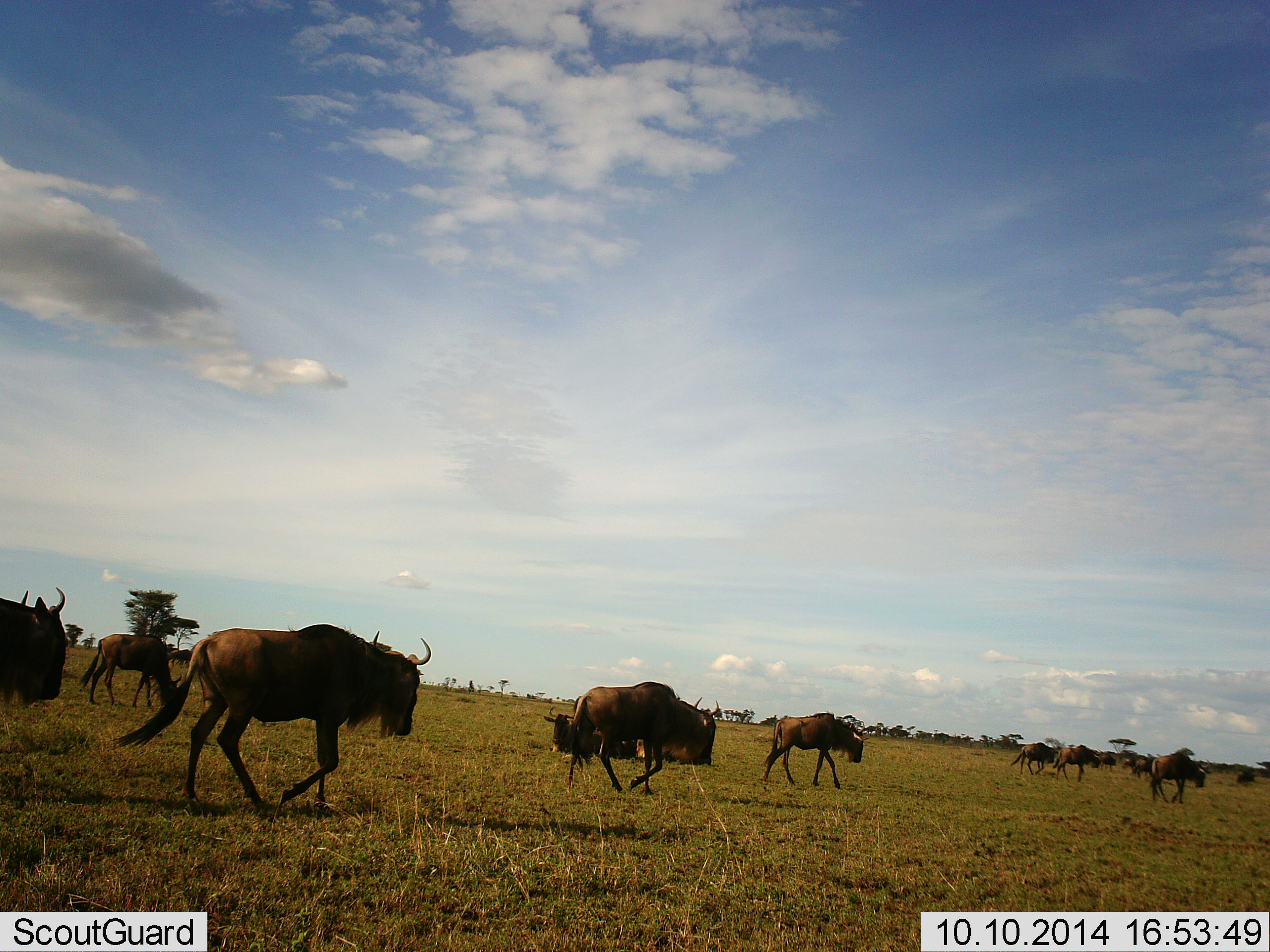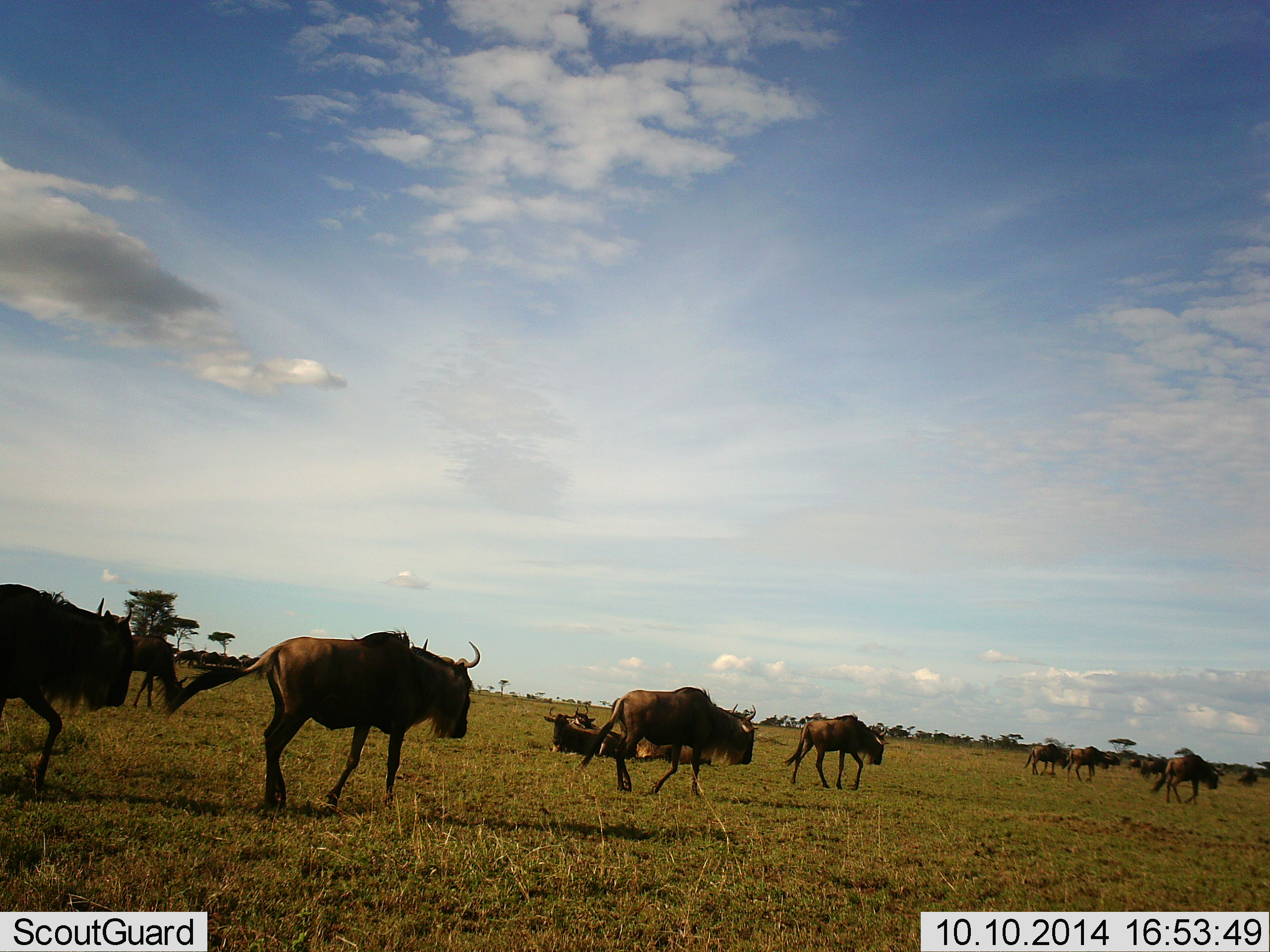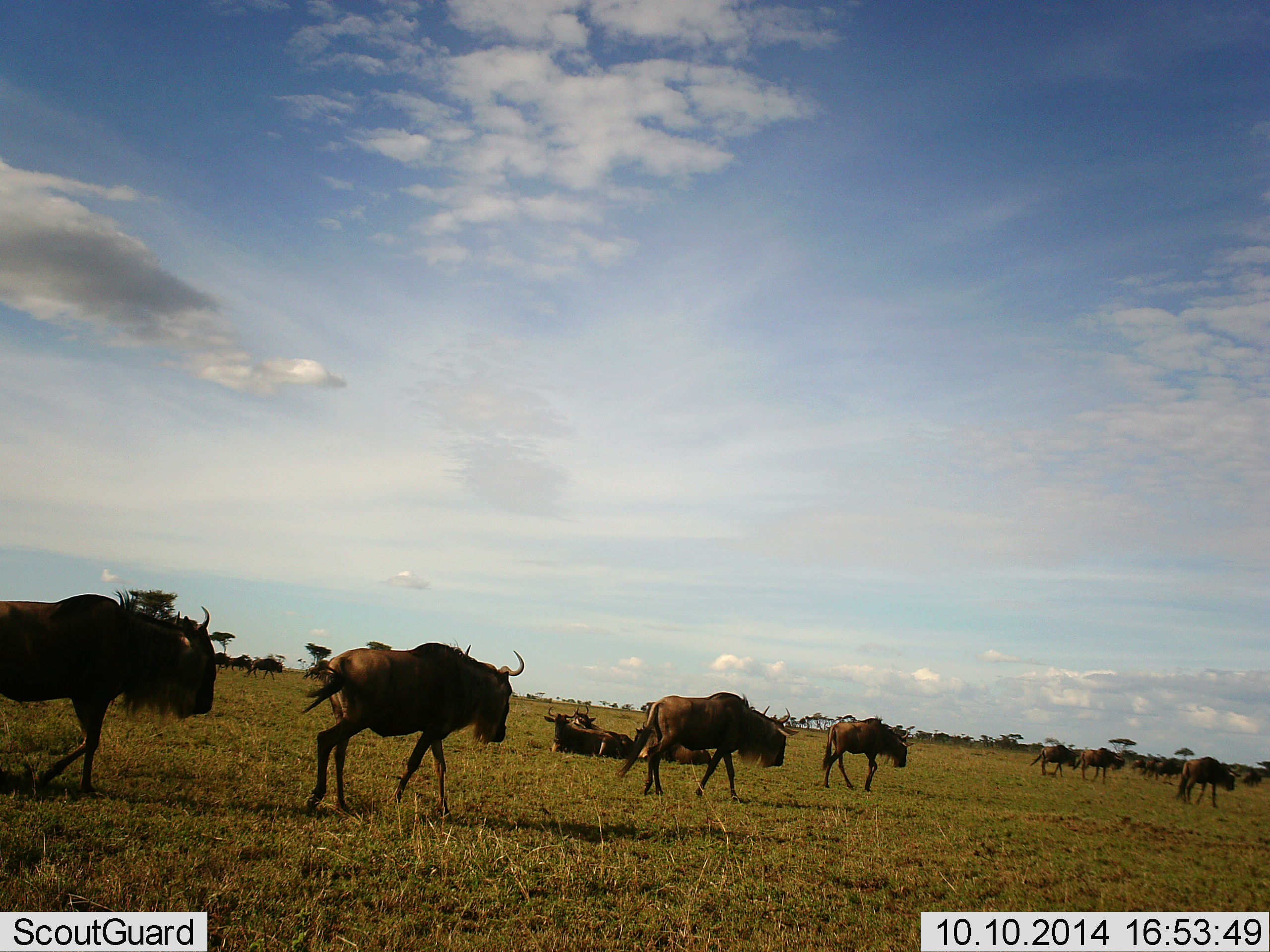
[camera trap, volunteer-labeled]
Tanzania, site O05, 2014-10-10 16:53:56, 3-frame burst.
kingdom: Animalia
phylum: Chordata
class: Mammalia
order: Artiodactyla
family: Bovidae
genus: Connochaetes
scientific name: Connochaetes taurinus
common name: blue wildebeest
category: wildebeest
Wildebeest (blue wildebeest) (Connochaetes taurinus), count 11-50. Behavior (volunteer vote fractions): standing 10%, resting 60%, moving 100%, interacting 0%. Young present (vote fraction): 10%. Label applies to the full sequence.